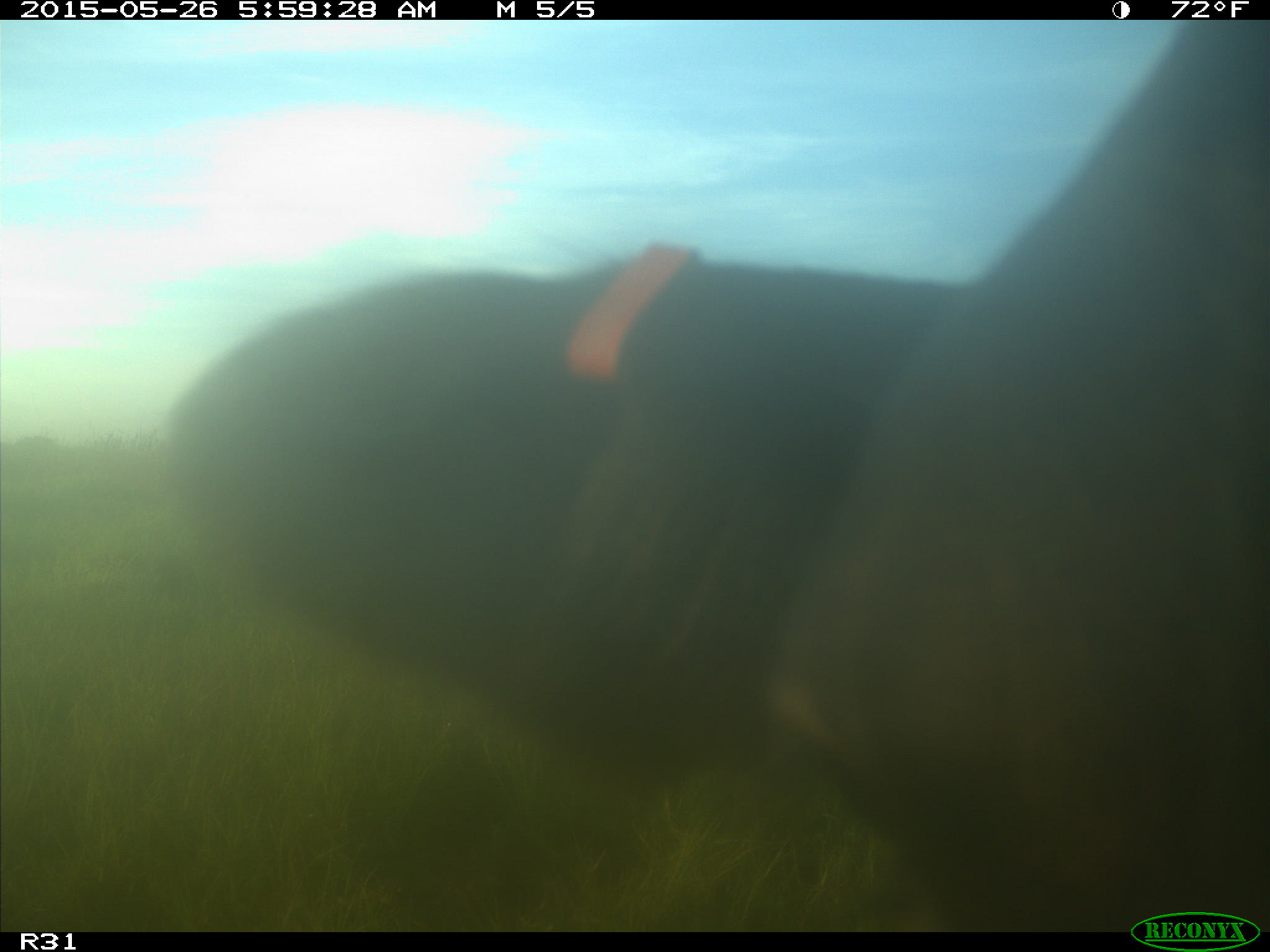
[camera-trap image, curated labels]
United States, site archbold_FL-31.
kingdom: Animalia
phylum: Chordata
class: Mammalia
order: Artiodactyla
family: Bovidae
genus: Bos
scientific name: Bos taurus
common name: domestic cow